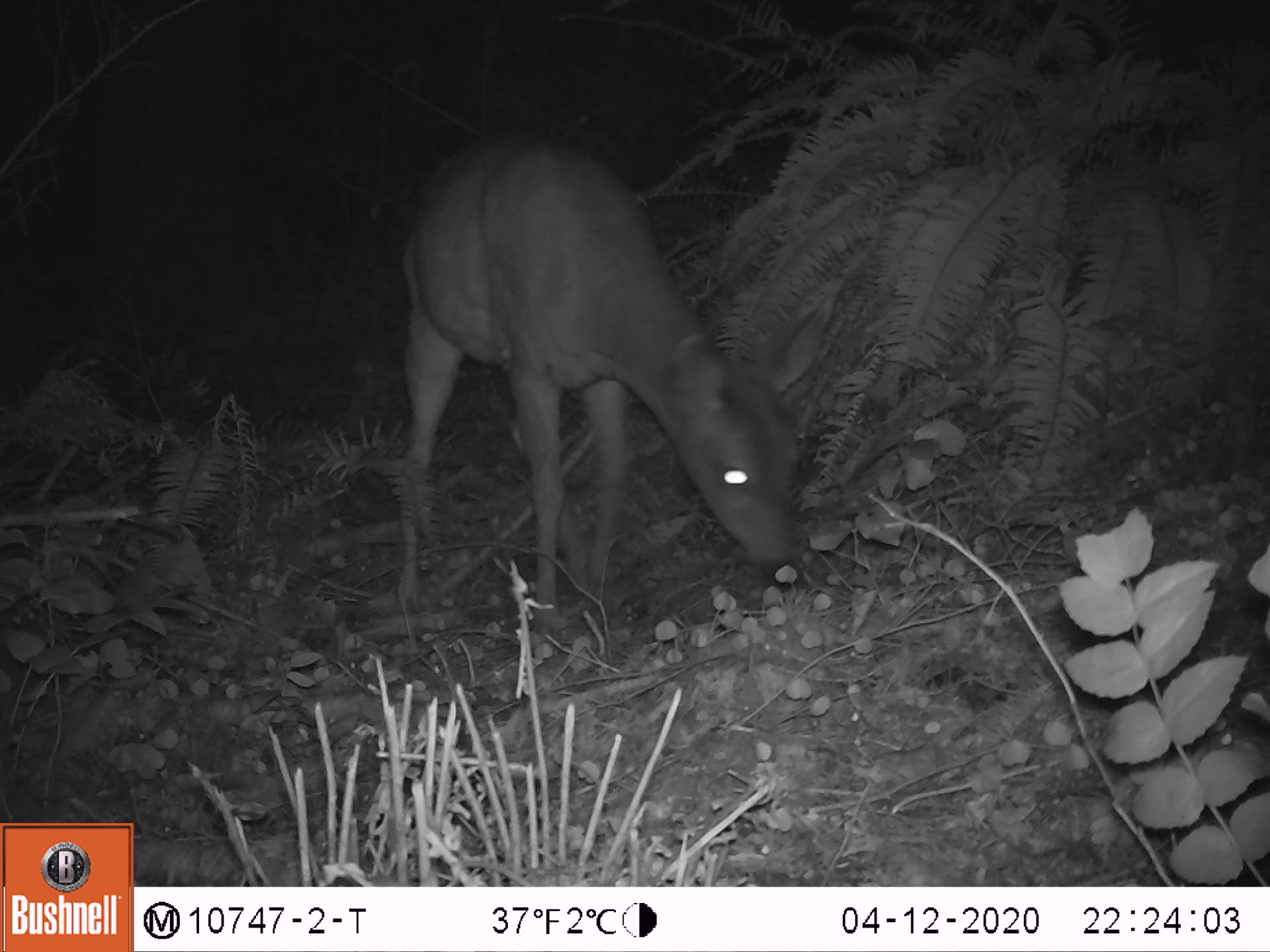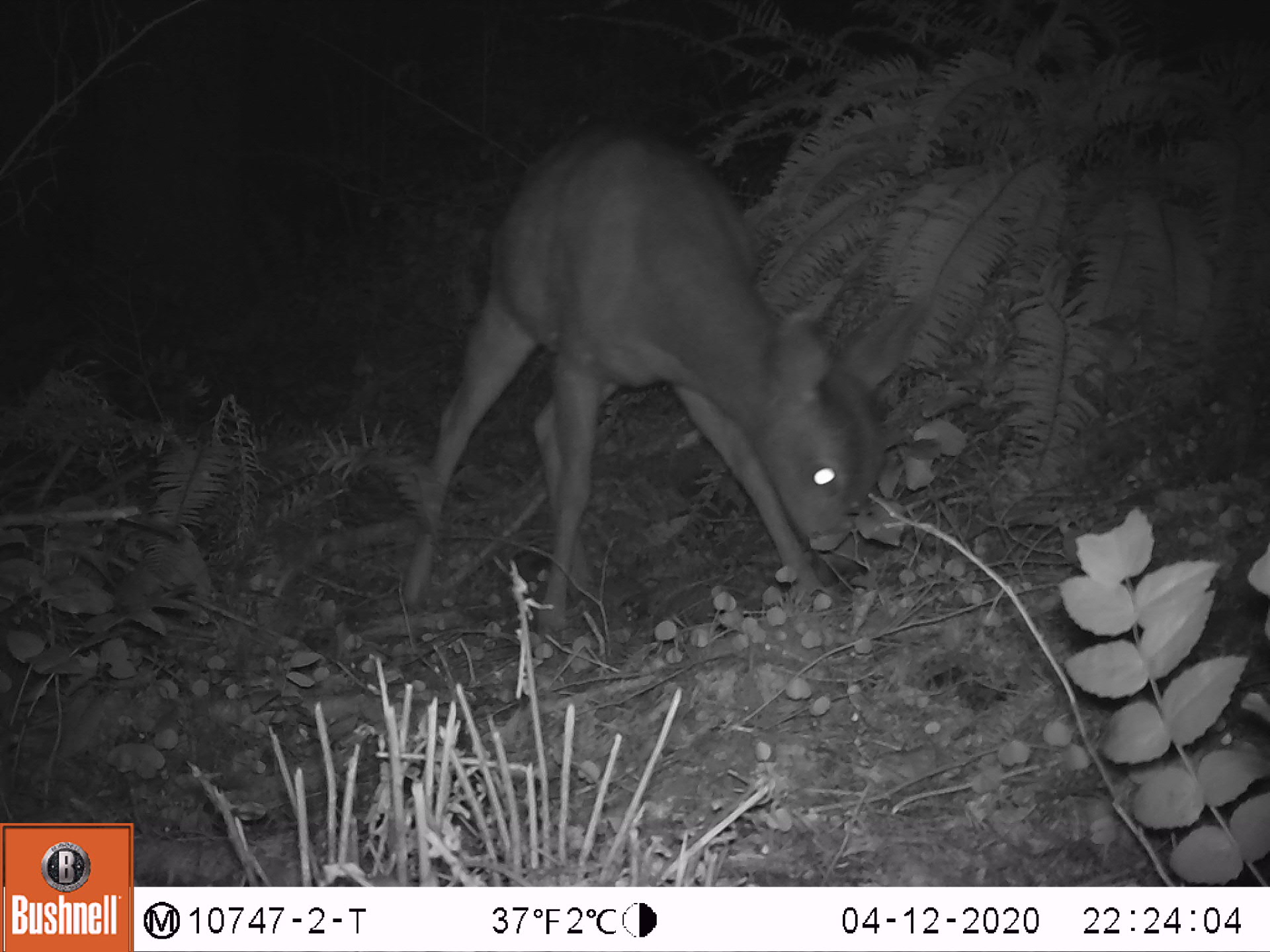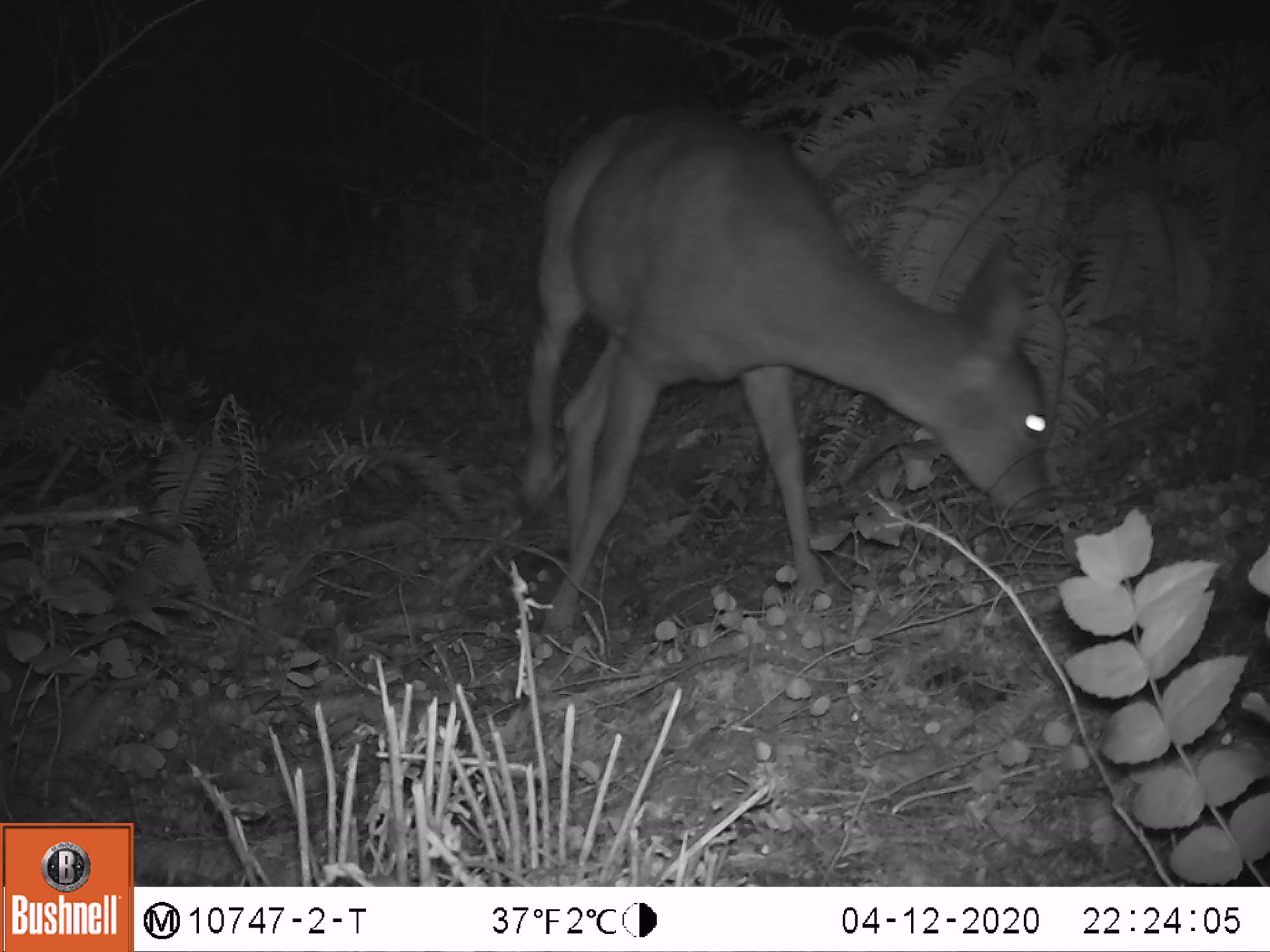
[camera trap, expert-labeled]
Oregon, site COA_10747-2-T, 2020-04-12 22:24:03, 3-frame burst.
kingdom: Animalia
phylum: Chordata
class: Mammalia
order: Artiodactyla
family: Cervidae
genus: Odocoileus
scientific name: Odocoileus hemionus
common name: black-tailed deer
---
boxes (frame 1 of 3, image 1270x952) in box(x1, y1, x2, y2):
black-tailed deer: box(373, 126, 841, 633)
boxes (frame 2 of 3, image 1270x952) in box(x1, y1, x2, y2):
black-tailed deer: box(391, 124, 933, 628)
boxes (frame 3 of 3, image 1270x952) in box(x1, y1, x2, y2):
black-tailed deer: box(519, 89, 1059, 640)